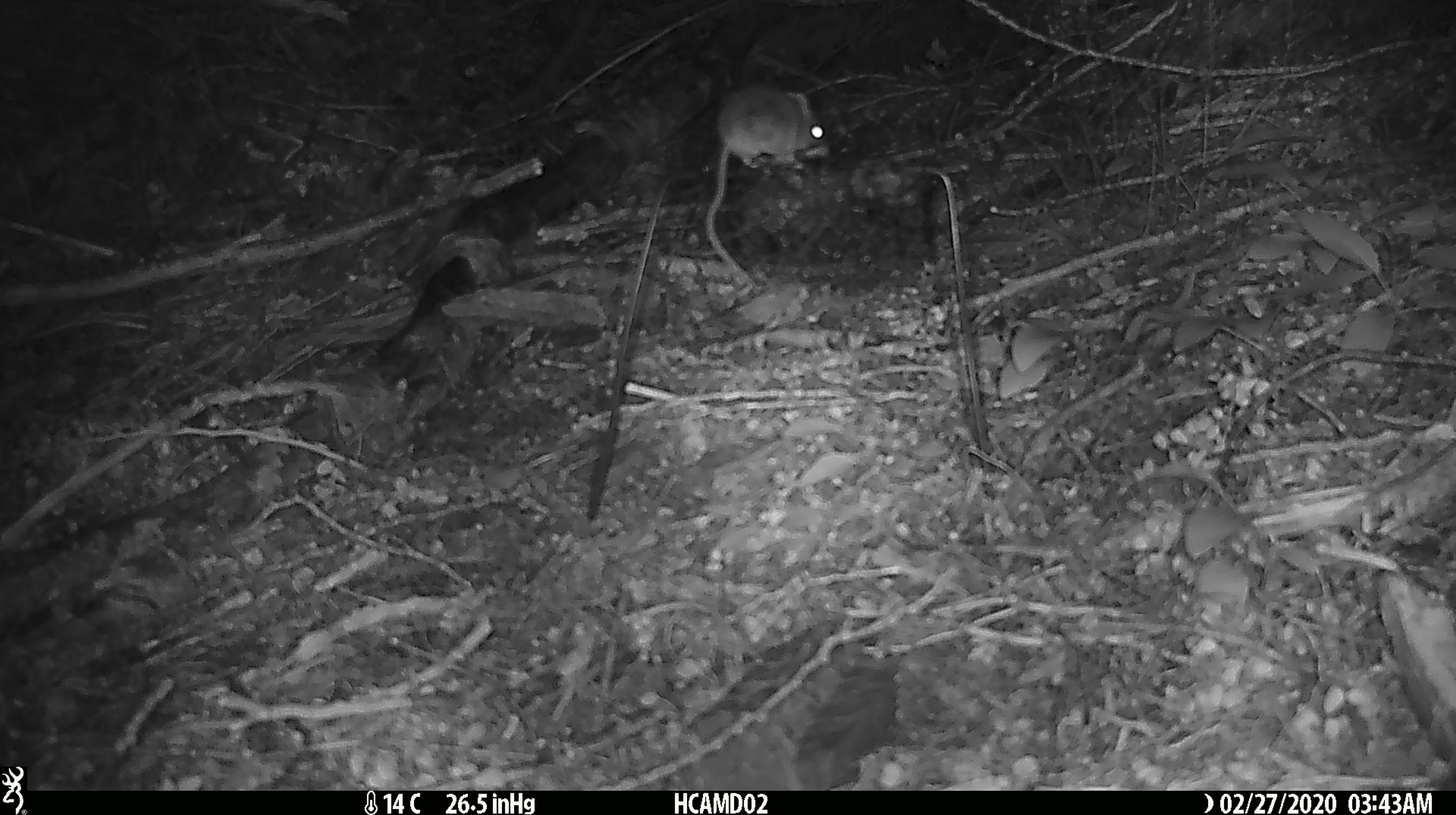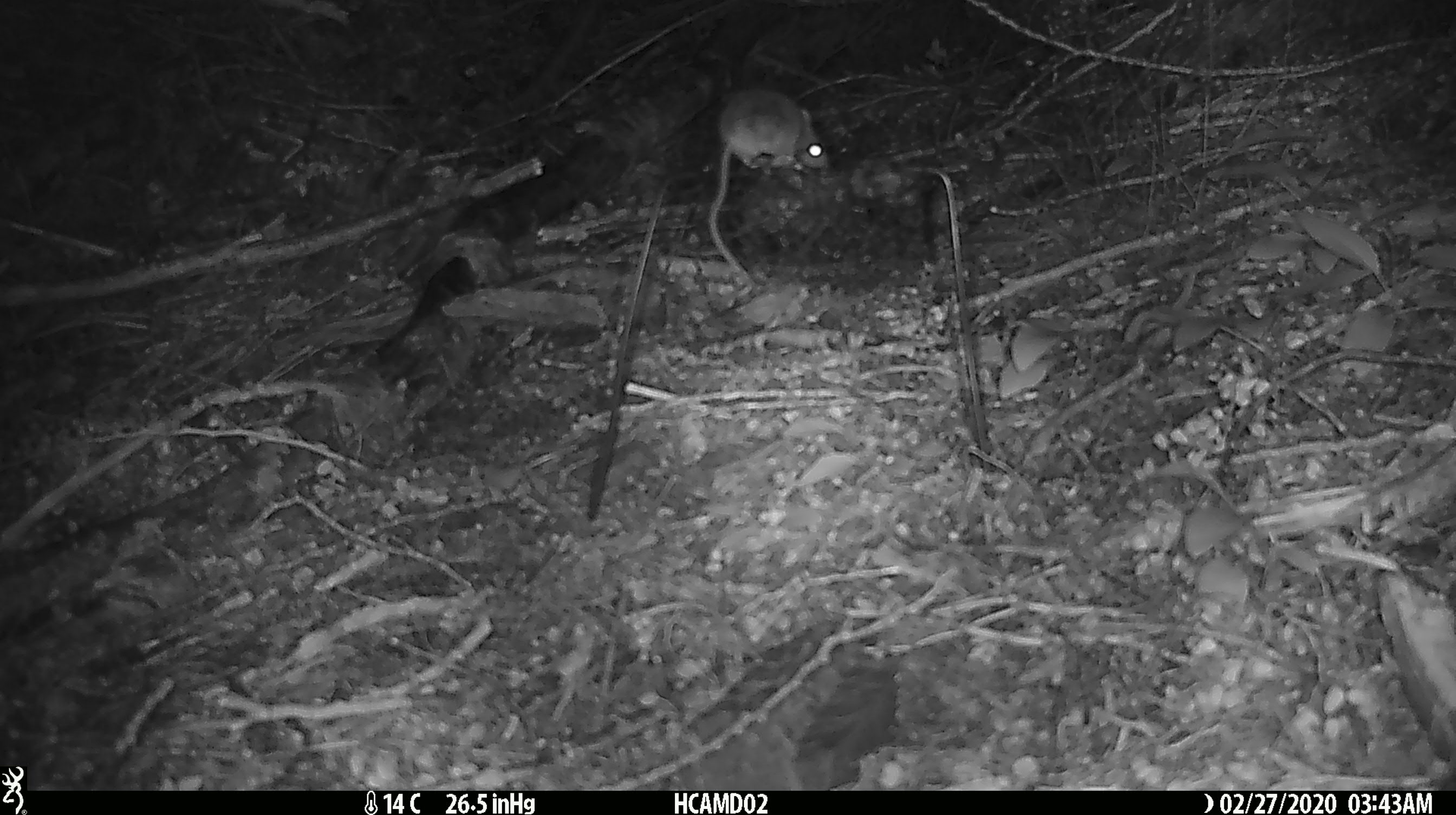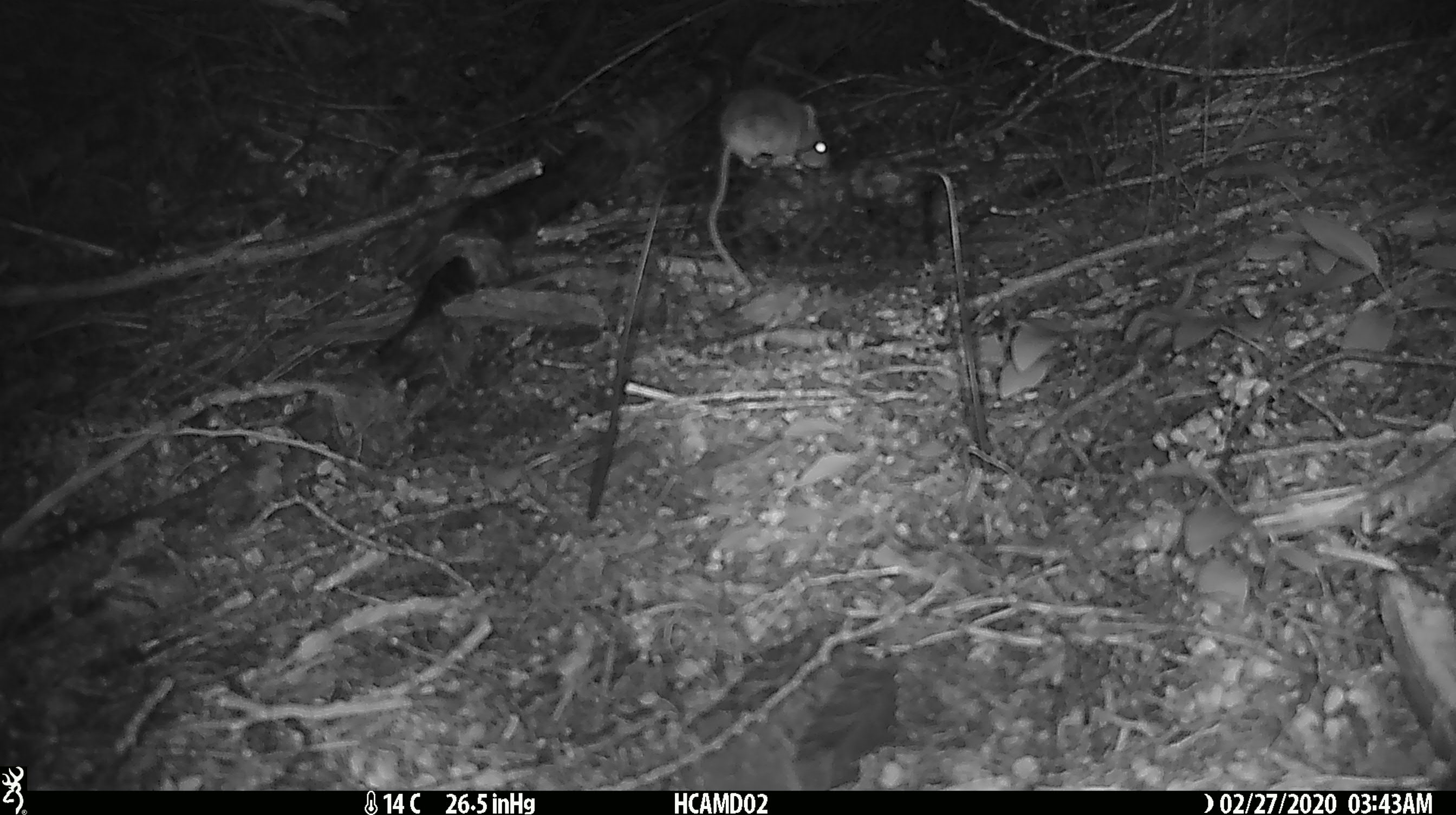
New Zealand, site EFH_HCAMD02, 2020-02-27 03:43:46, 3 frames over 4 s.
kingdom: Animalia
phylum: Chordata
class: Mammalia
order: Rodentia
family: Muridae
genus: Mus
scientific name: Mus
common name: mouse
Mouse (Mus).